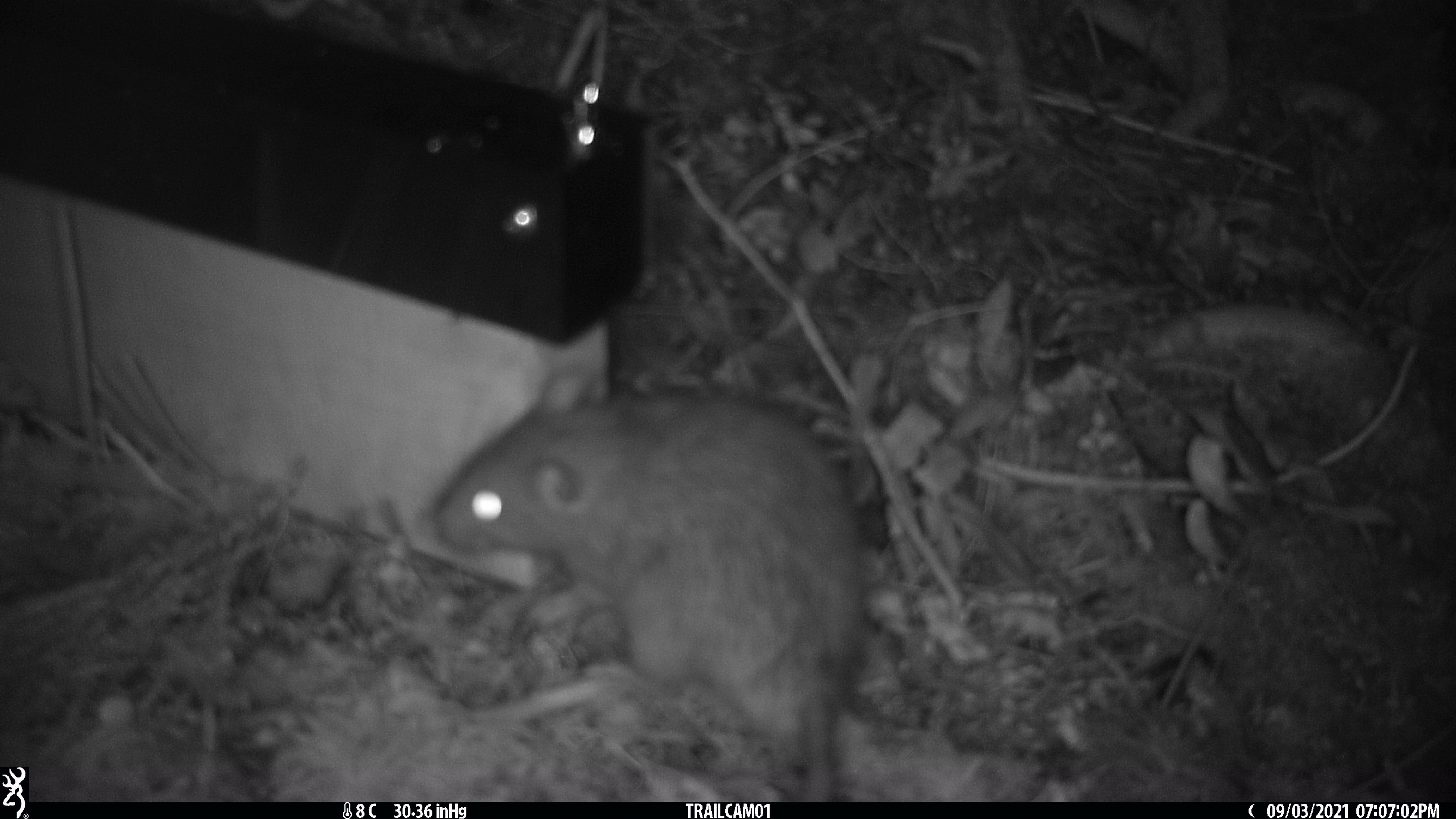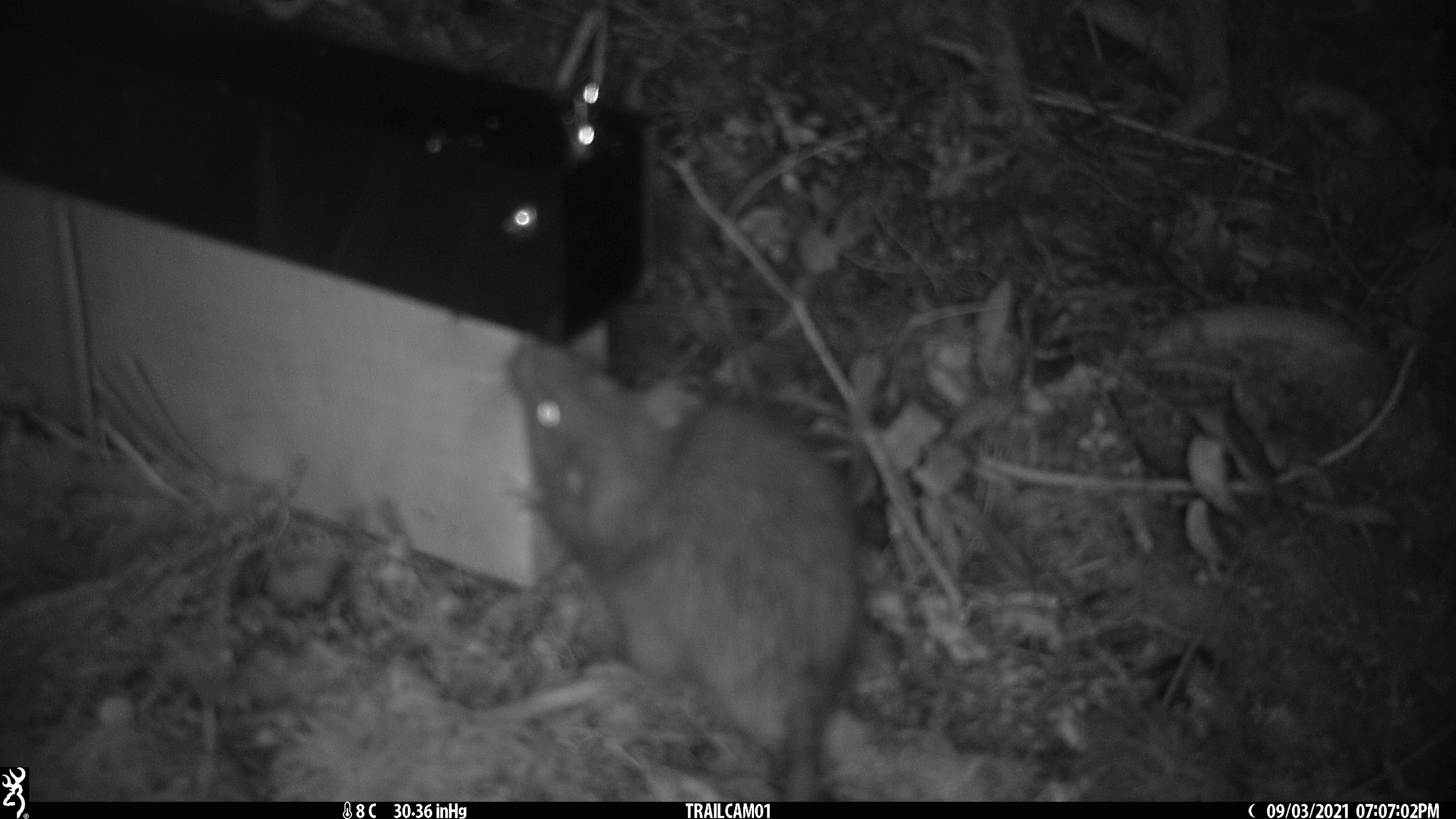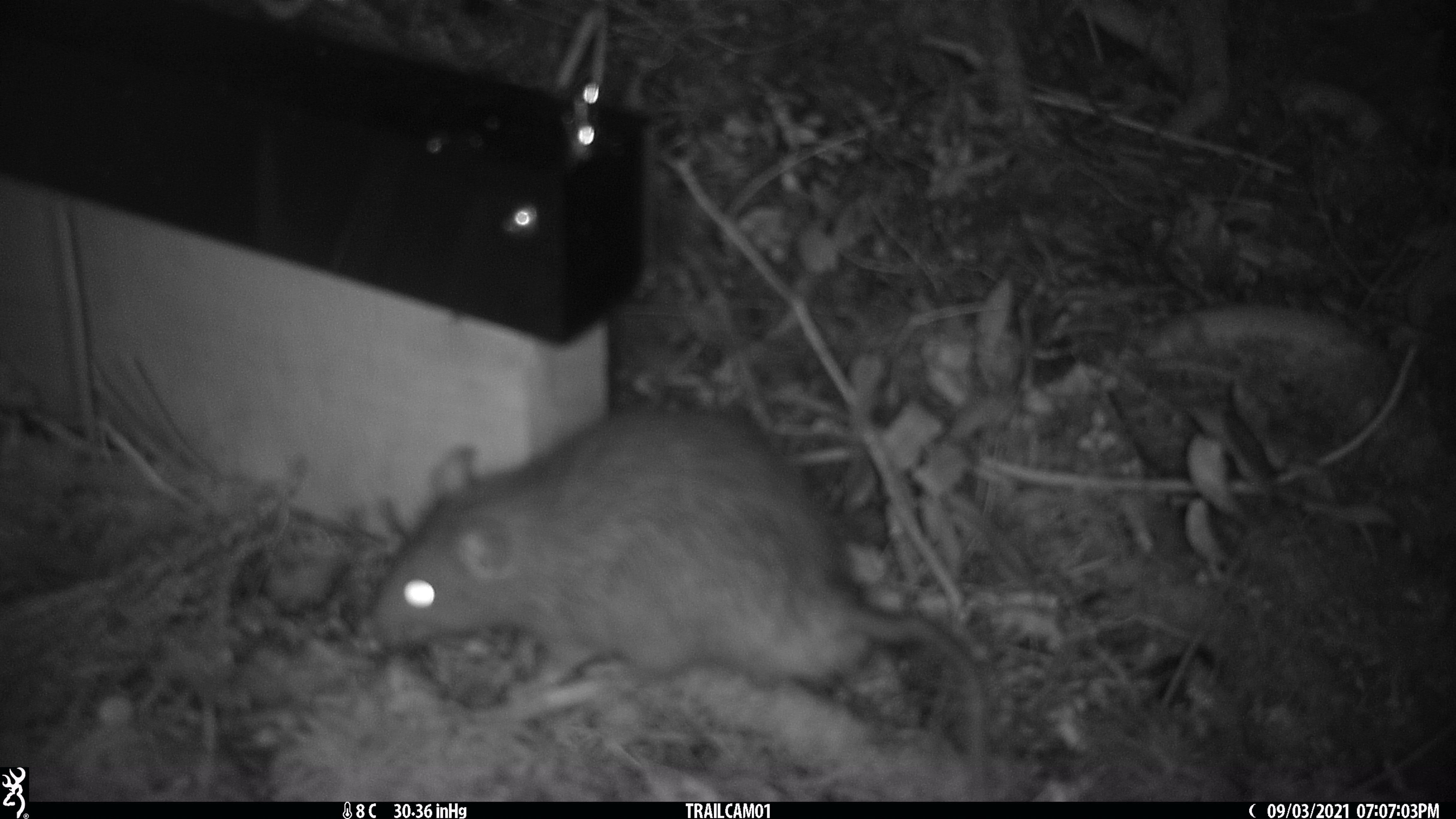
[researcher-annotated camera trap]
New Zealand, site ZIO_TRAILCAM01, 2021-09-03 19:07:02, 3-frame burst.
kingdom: Animalia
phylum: Chordata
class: Mammalia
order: Rodentia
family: Muridae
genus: Rattus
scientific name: Rattus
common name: rat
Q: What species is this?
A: Rat (Rattus).